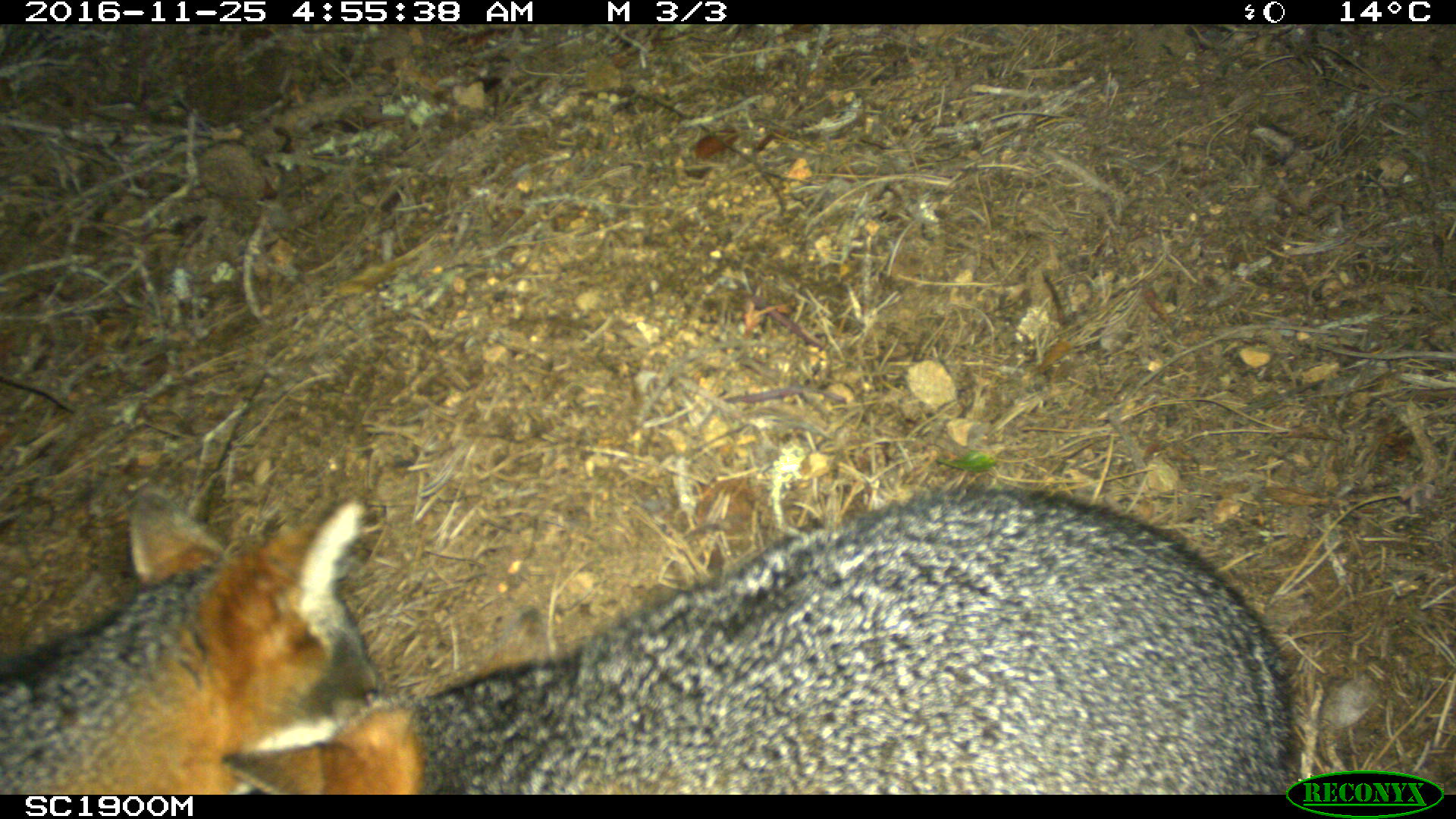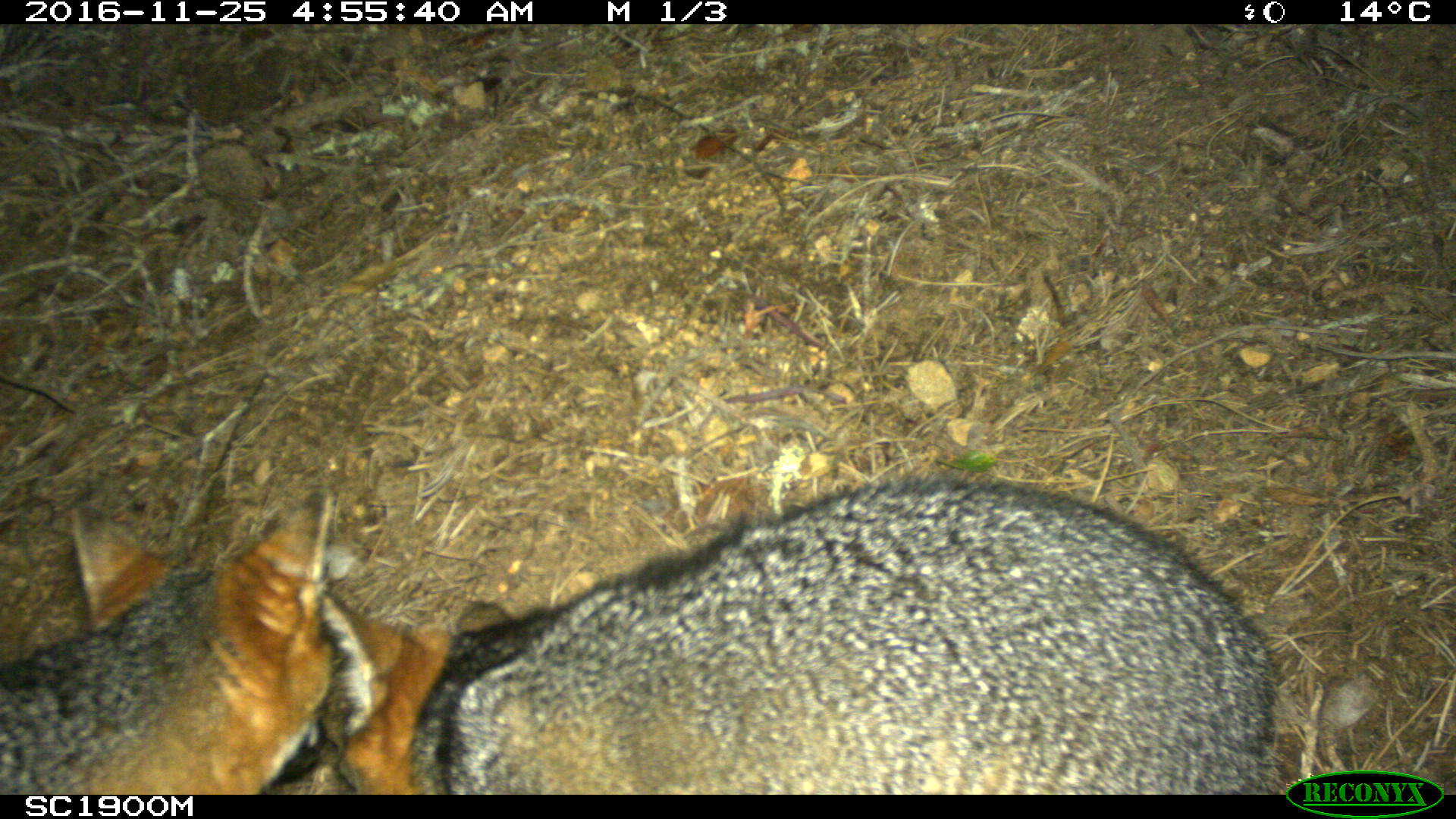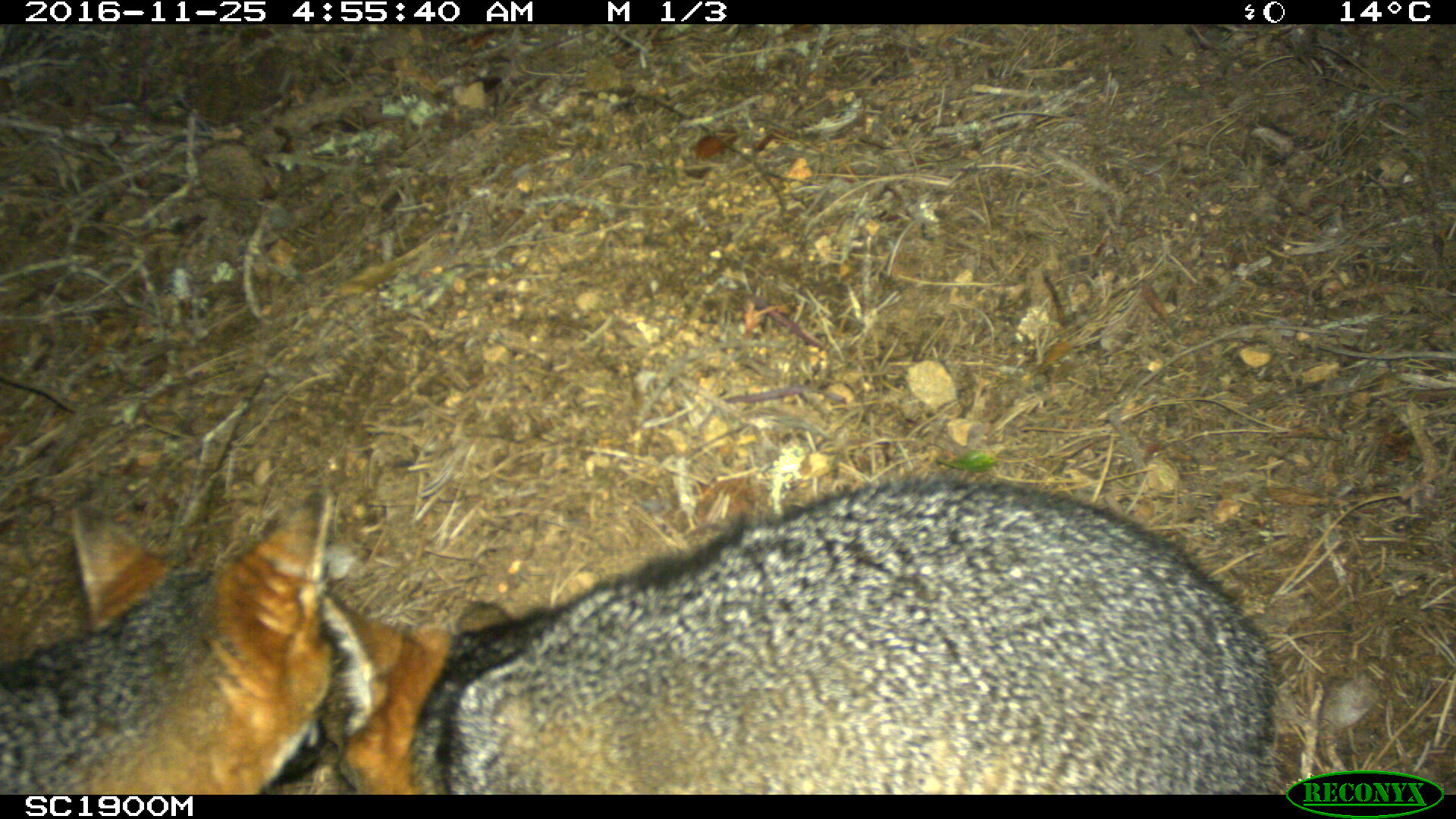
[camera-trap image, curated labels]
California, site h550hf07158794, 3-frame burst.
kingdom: Animalia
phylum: Chordata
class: Mammalia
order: Carnivora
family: Canidae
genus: Urocyon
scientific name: Urocyon littoralis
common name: island fox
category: fox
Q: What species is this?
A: Fox (island fox) (Urocyon littoralis).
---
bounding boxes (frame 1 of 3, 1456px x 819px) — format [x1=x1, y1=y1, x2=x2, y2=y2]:
fox: [x1=244, y1=485, x2=1290, y2=792]; [x1=0, y1=484, x2=384, y2=796]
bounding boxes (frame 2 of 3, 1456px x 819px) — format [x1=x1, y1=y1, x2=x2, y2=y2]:
fox: [x1=273, y1=472, x2=1281, y2=795]; [x1=13, y1=488, x2=332, y2=792]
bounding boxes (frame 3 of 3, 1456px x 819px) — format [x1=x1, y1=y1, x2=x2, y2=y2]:
fox: [x1=328, y1=472, x2=1280, y2=795]; [x1=0, y1=491, x2=334, y2=796]